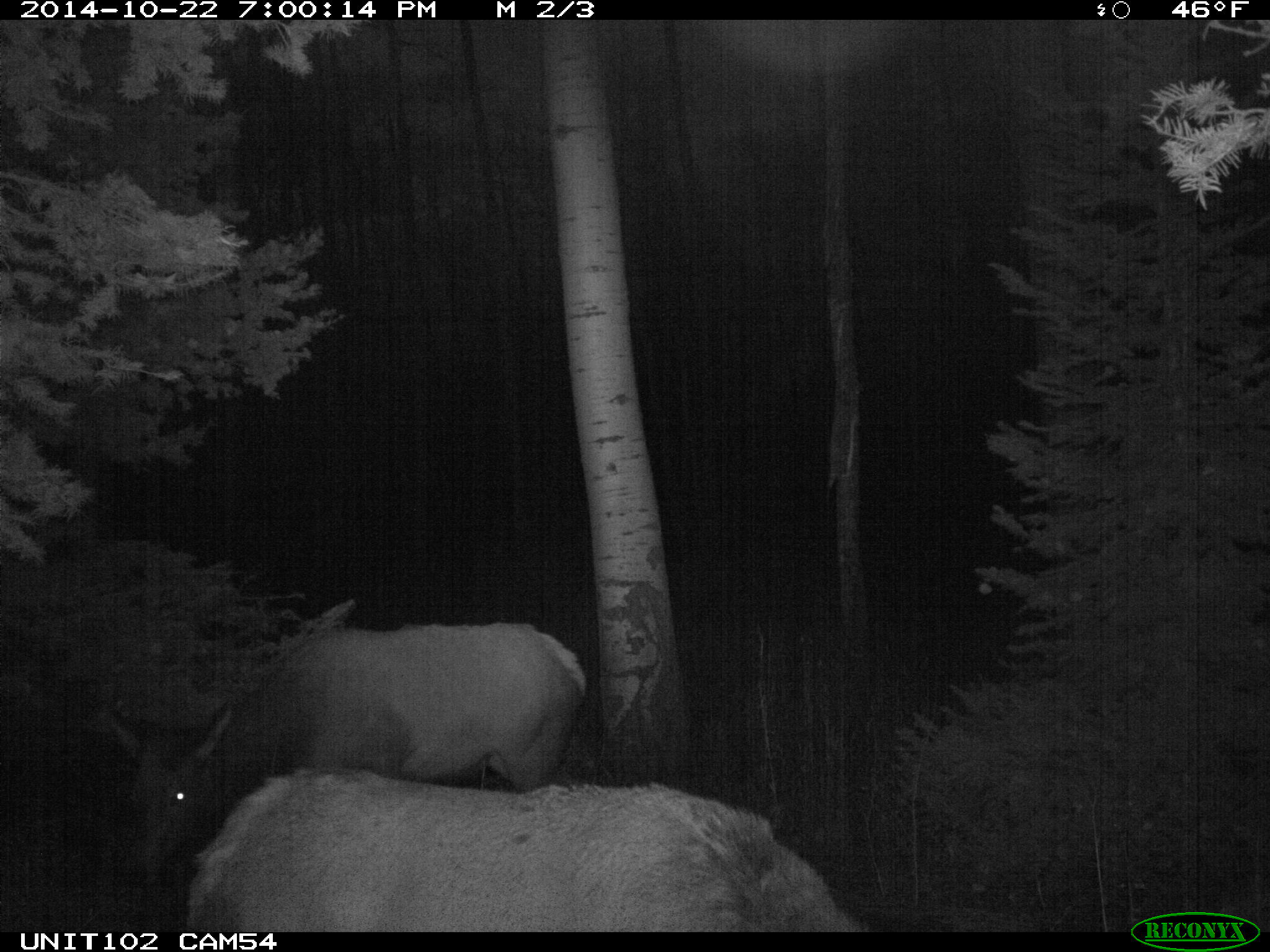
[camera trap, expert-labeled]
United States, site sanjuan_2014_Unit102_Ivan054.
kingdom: Animalia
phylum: Chordata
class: Mammalia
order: Artiodactyla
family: Cervidae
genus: Cervus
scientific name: Cervus elaphus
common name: red deer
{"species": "Cervus elaphus (red deer)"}